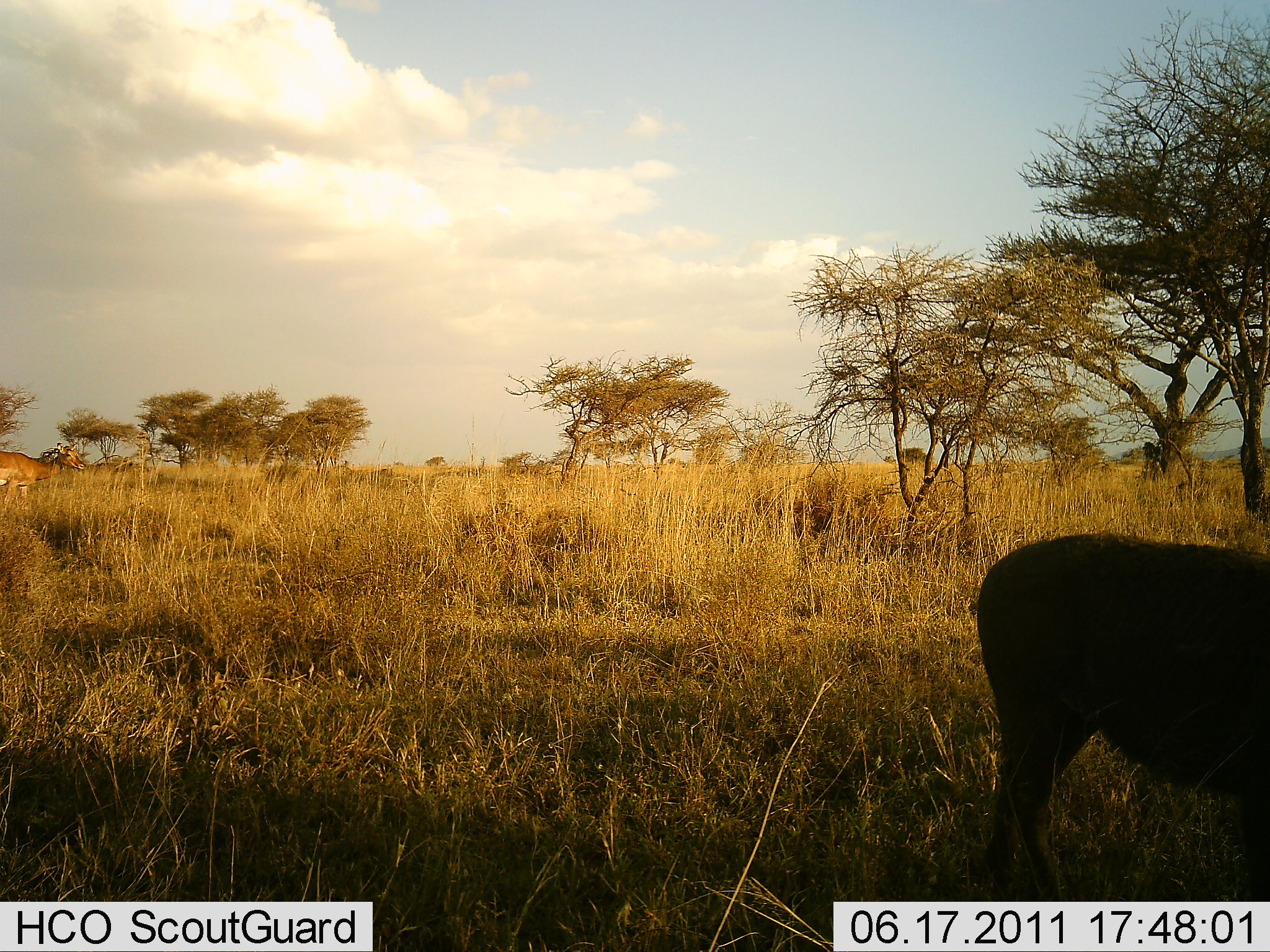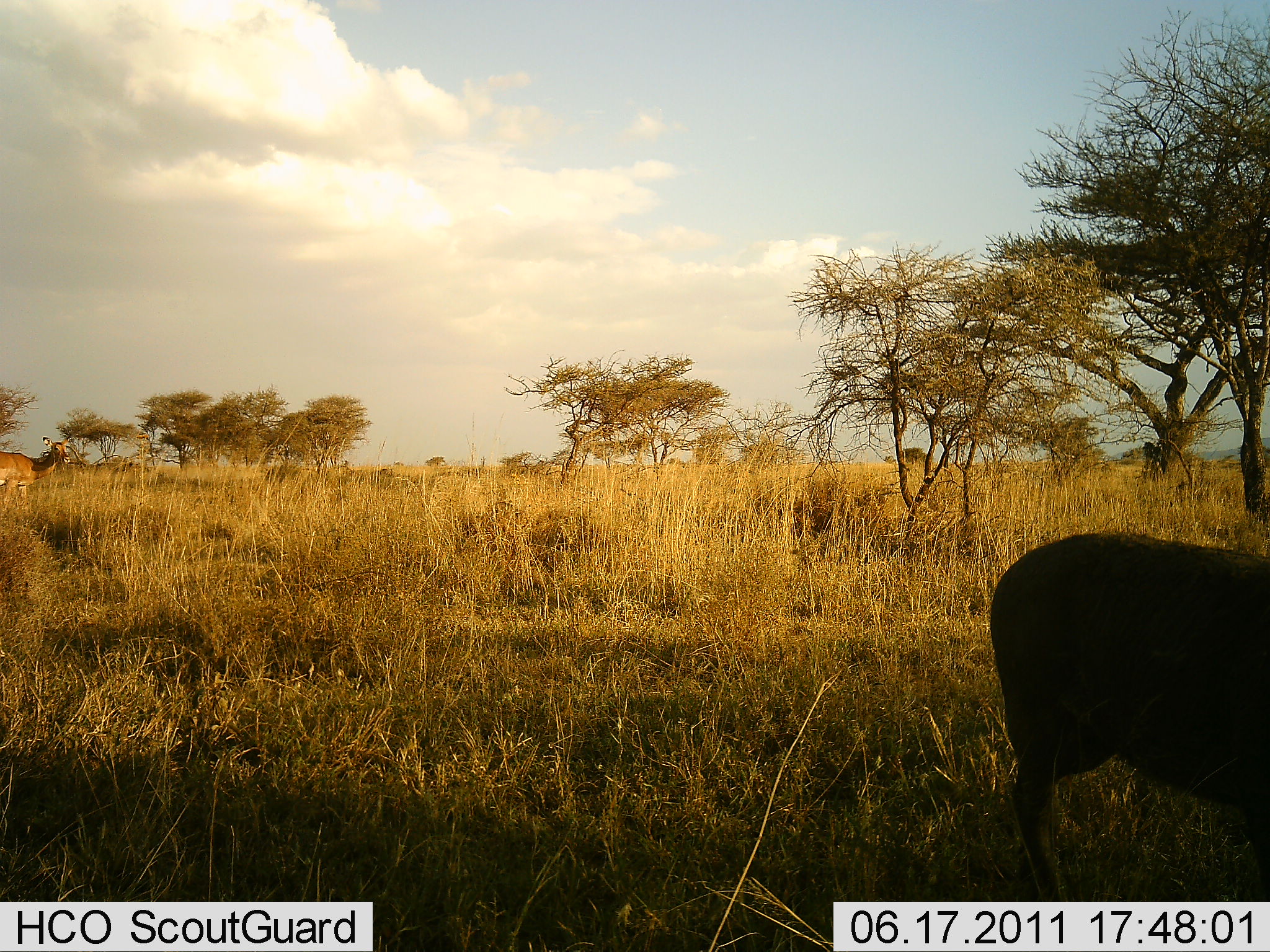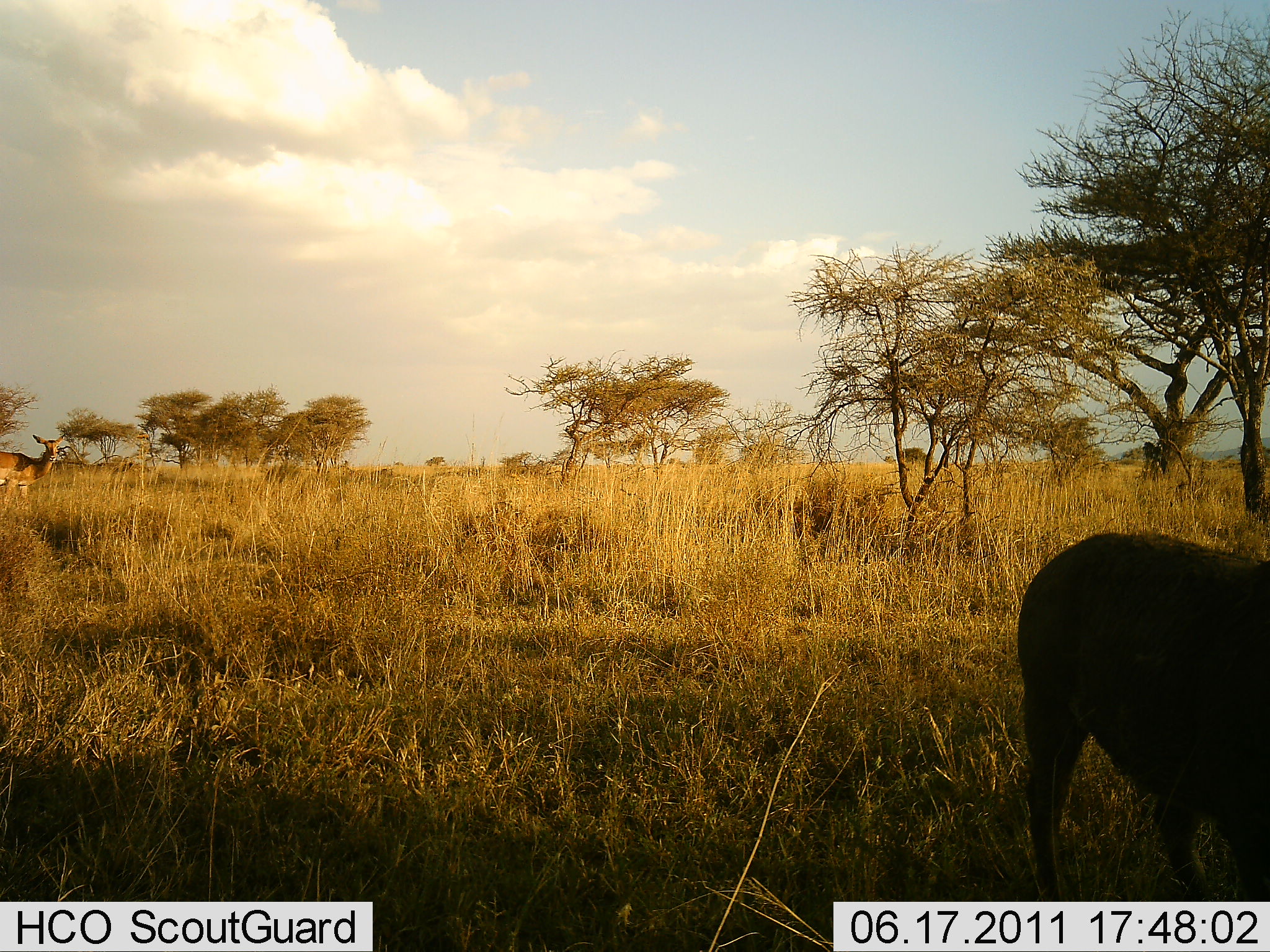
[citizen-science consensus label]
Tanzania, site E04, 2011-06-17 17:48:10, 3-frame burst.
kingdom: Animalia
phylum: Chordata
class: Mammalia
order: Artiodactyla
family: Bovidae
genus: Redunca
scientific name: Redunca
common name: reedbuck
Reedbuck (Redunca), count 2. Behavior (volunteer vote fractions): standing 67%, resting 0%, moving 17%, interacting 0%. Young present (vote fraction): 0%. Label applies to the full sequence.